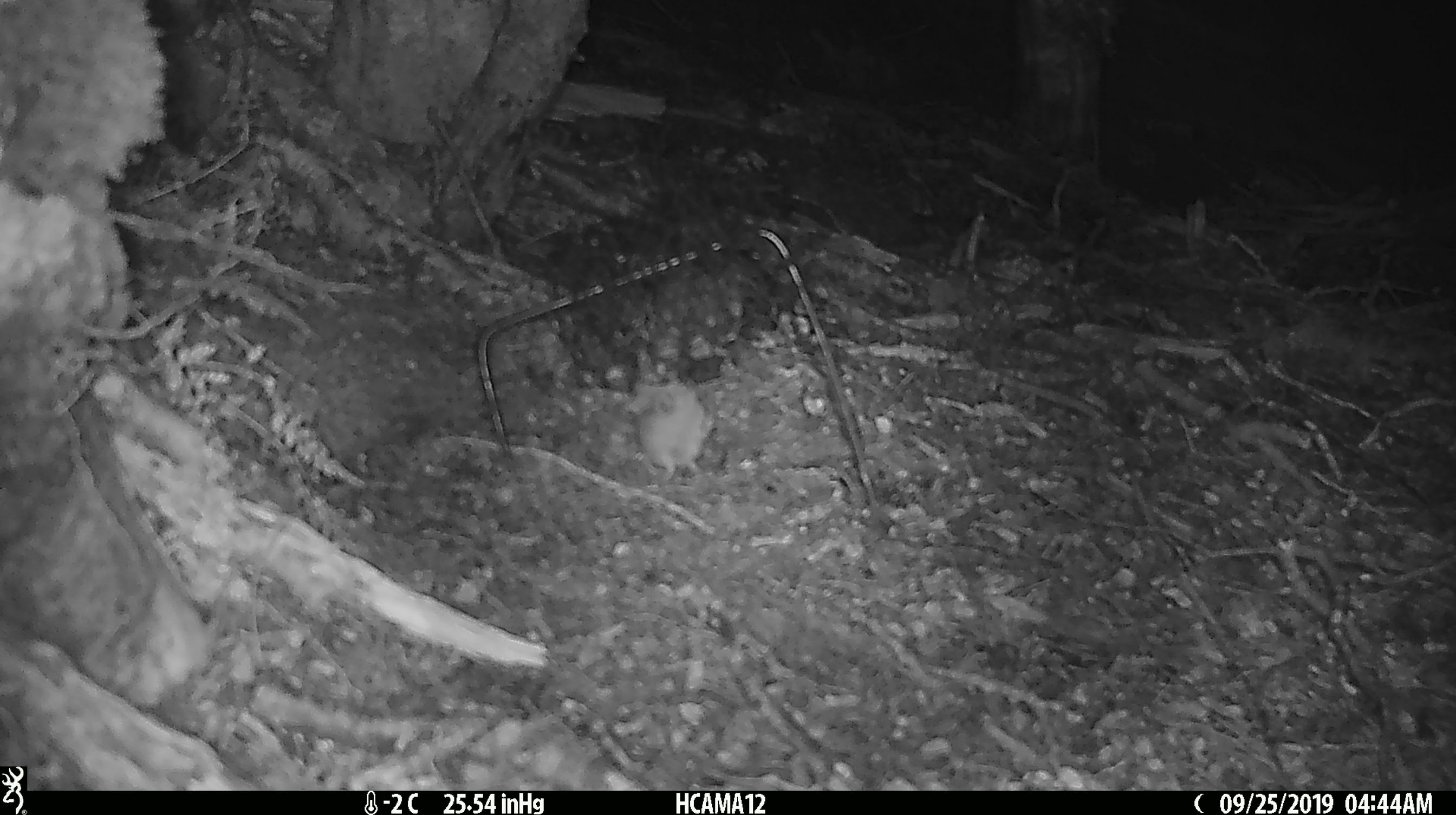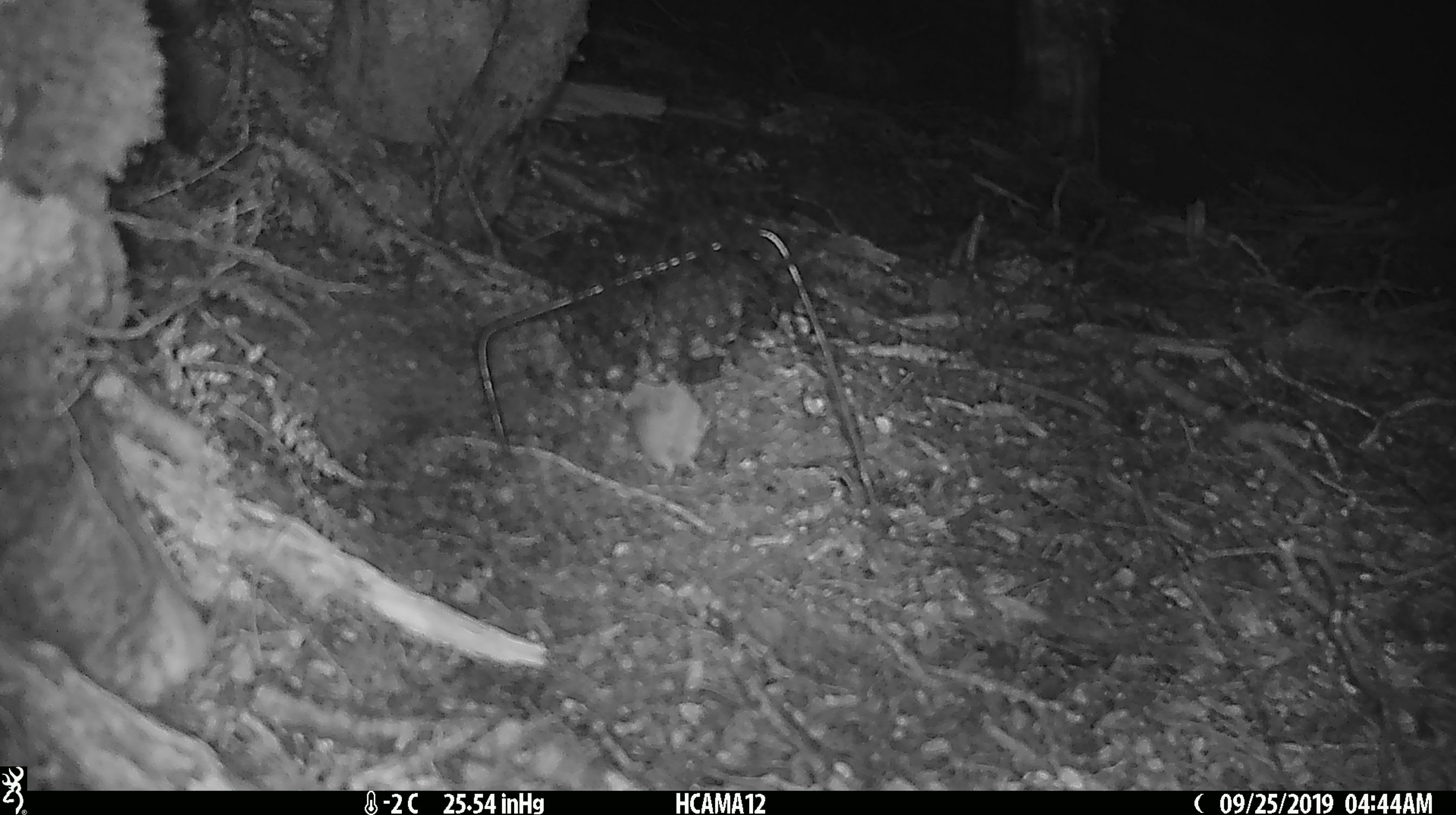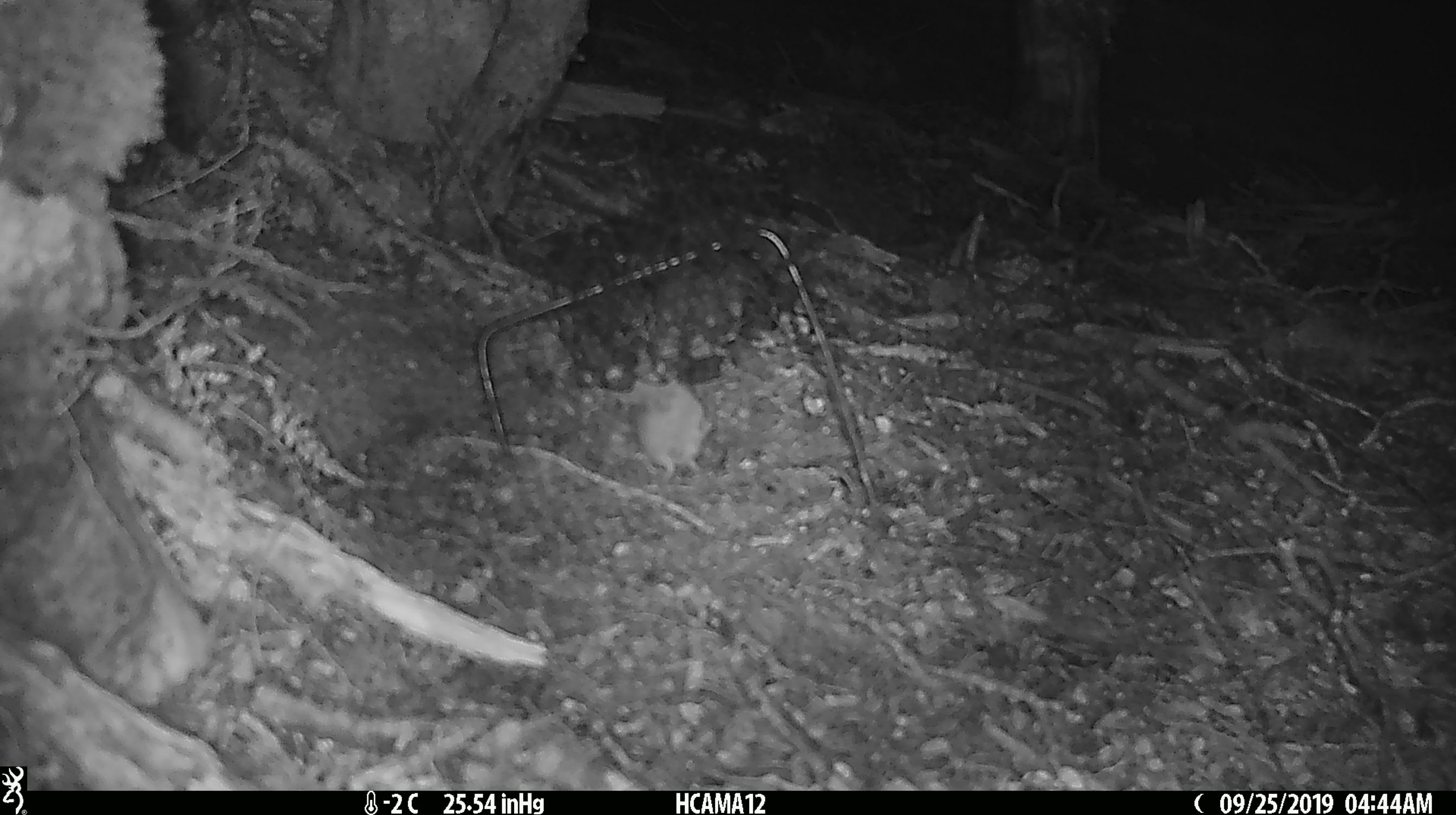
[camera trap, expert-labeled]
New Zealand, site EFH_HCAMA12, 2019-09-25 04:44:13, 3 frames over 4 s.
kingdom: Animalia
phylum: Chordata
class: Mammalia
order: Rodentia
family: Muridae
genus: Mus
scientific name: Mus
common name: mouse